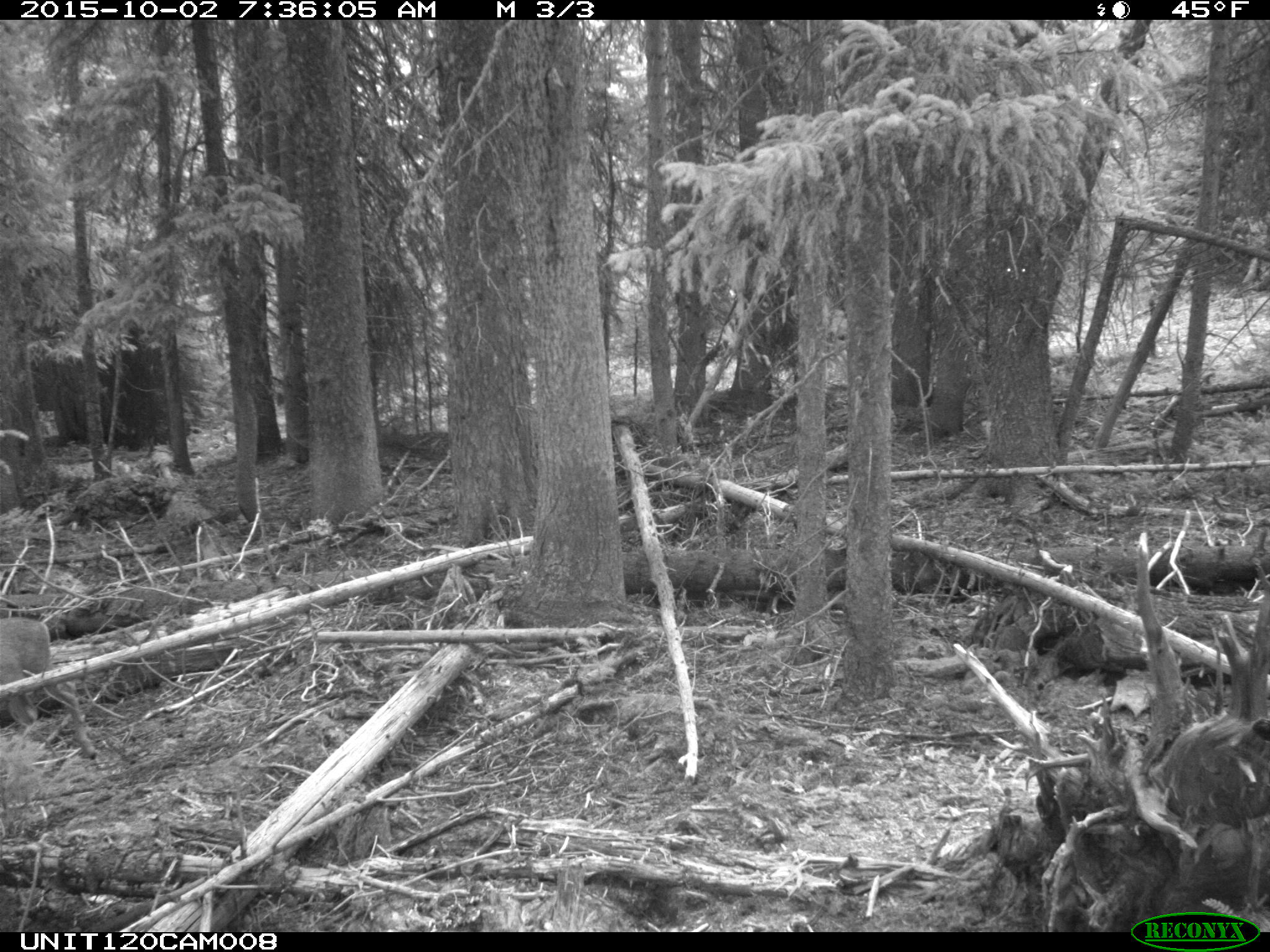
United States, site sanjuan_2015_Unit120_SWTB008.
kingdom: Animalia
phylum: Chordata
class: Mammalia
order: Artiodactyla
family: Cervidae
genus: Odocoileus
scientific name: Odocoileus hemionus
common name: mule deer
Odocoileus hemionus (mule deer).